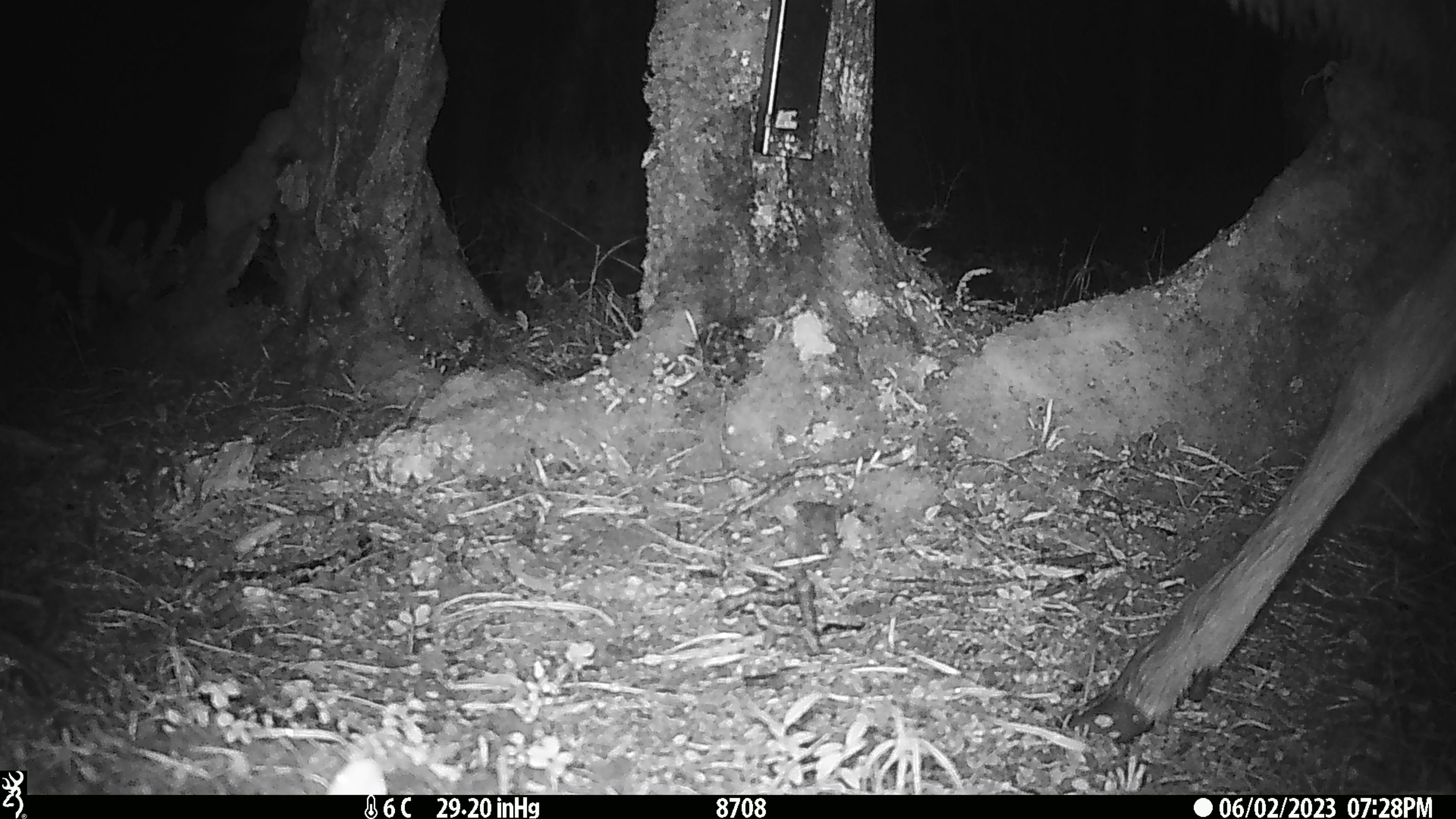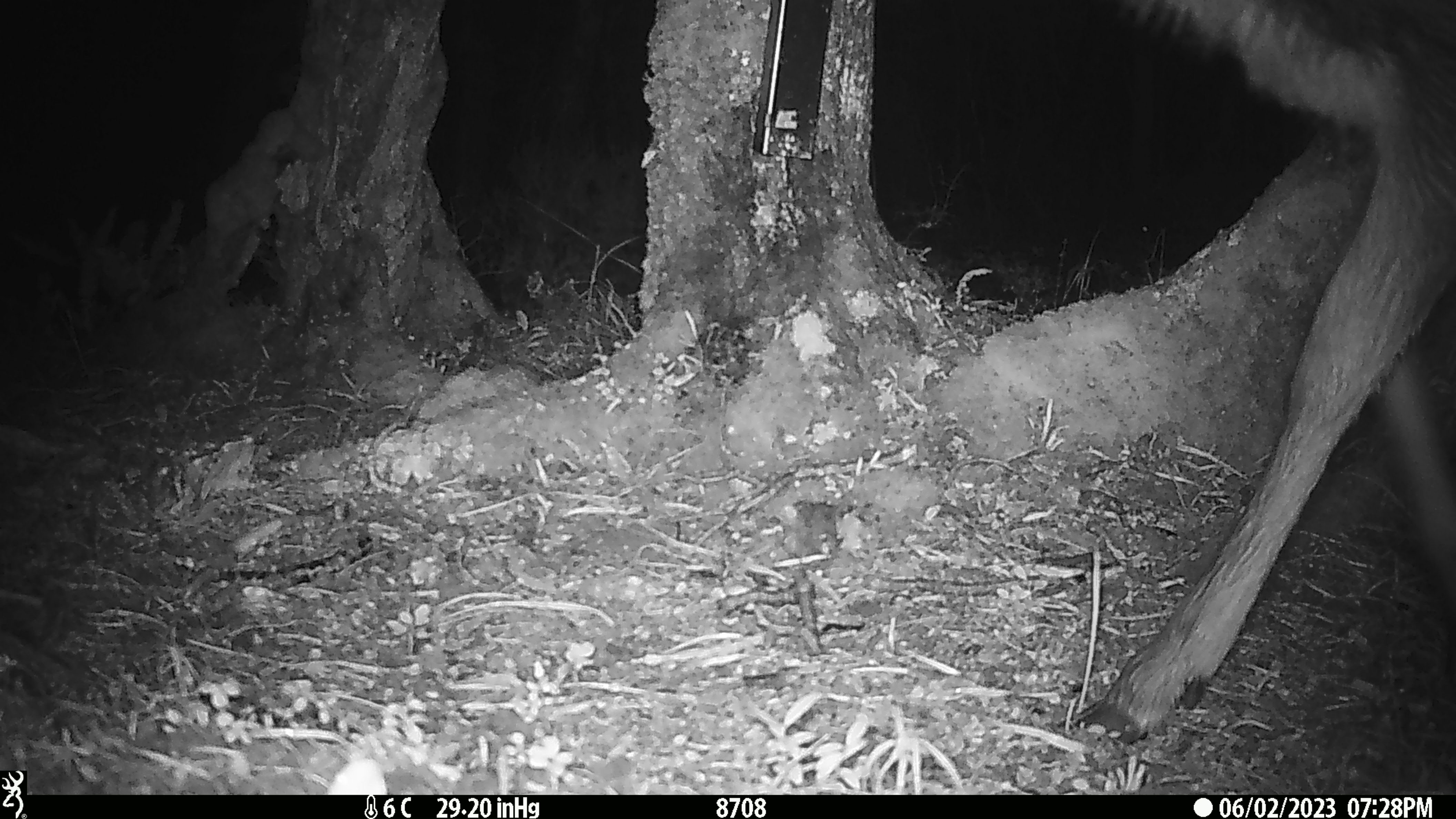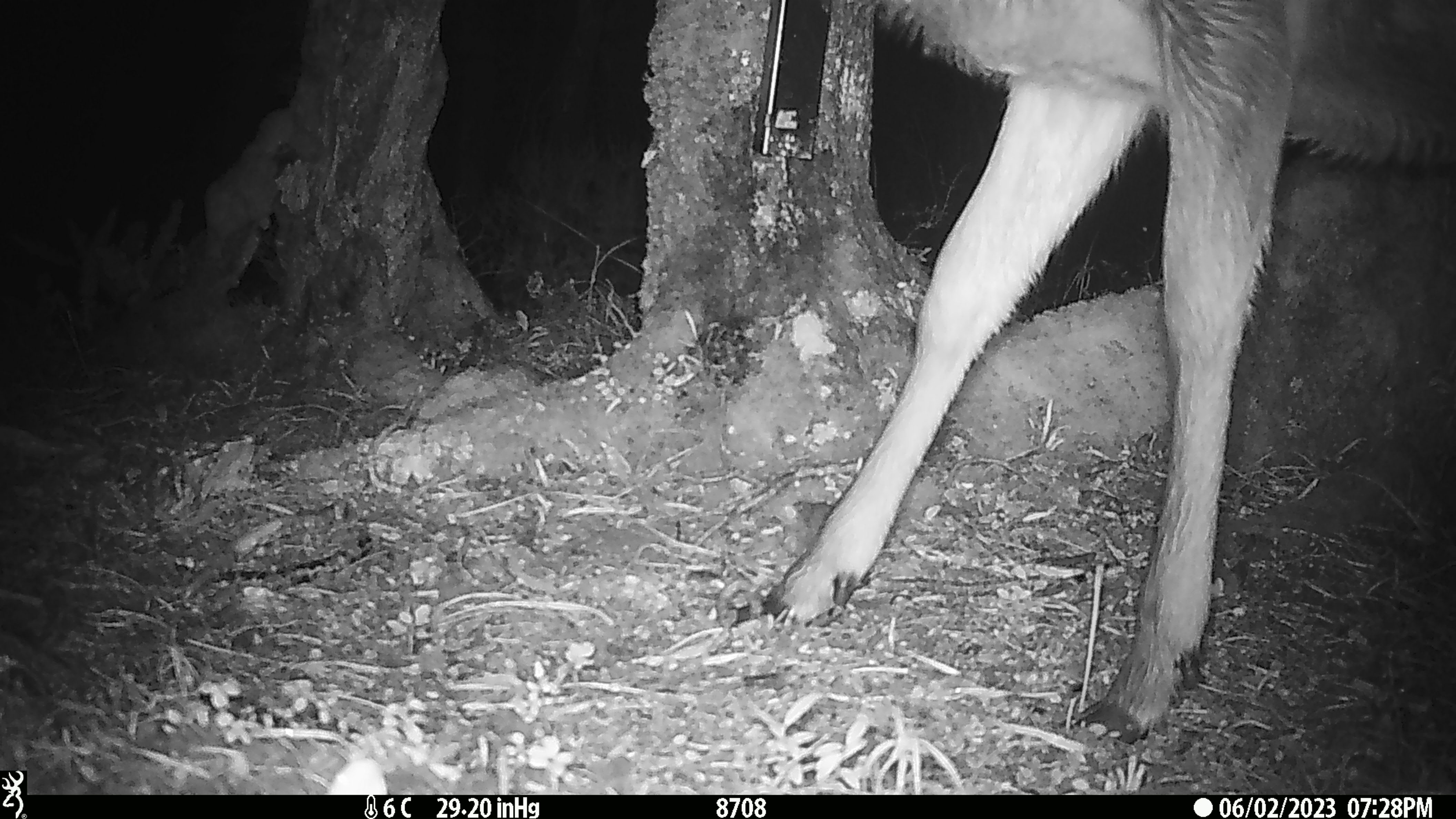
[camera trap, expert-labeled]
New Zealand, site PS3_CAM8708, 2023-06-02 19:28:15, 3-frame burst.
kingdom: Animalia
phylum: Chordata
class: Mammalia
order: Artiodactyla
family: Cervidae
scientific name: Cervidae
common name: deer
Deer (Cervidae).